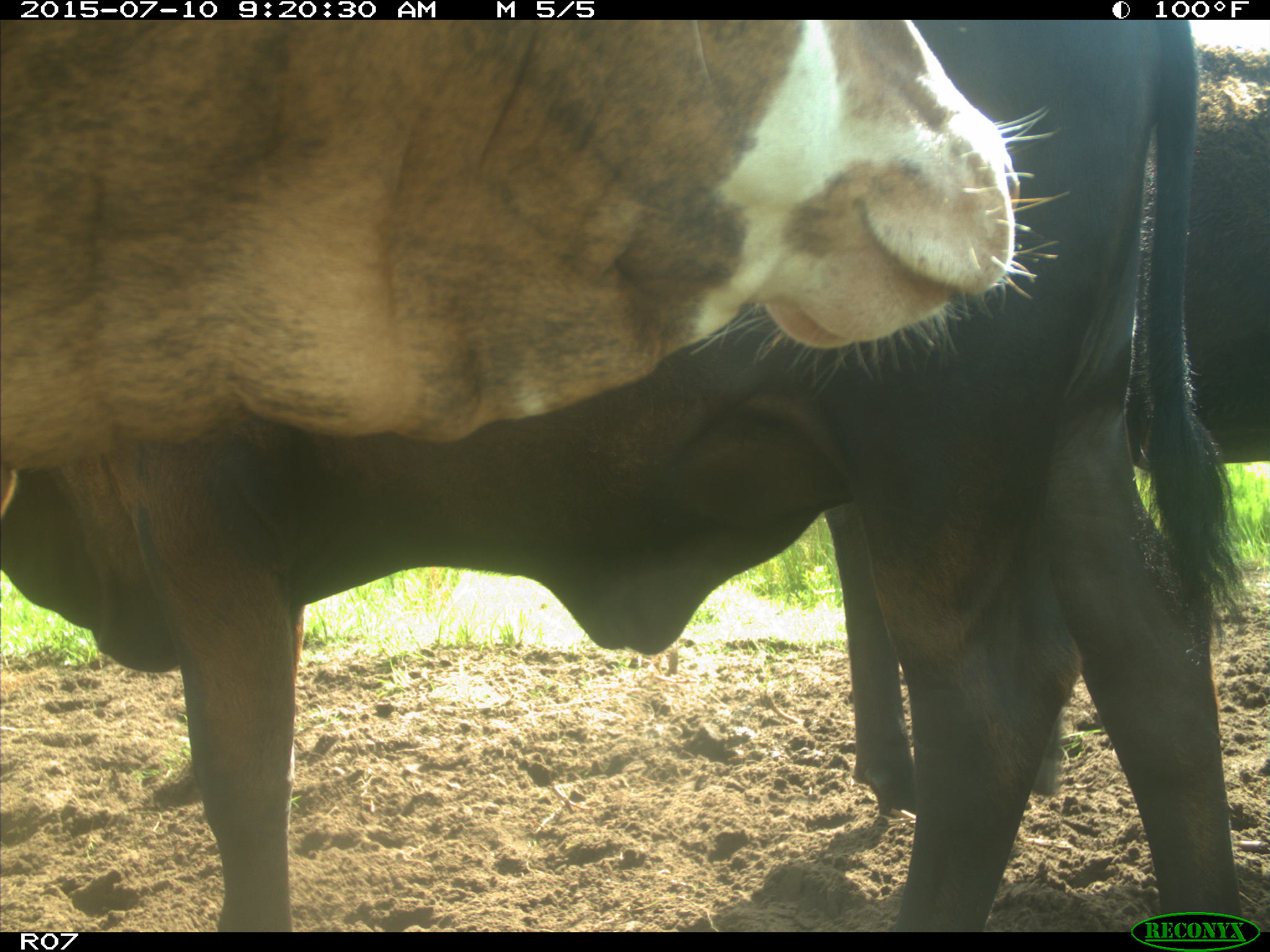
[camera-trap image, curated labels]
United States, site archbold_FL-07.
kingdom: Animalia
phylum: Chordata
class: Mammalia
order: Artiodactyla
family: Bovidae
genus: Bos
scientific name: Bos taurus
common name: domestic cow